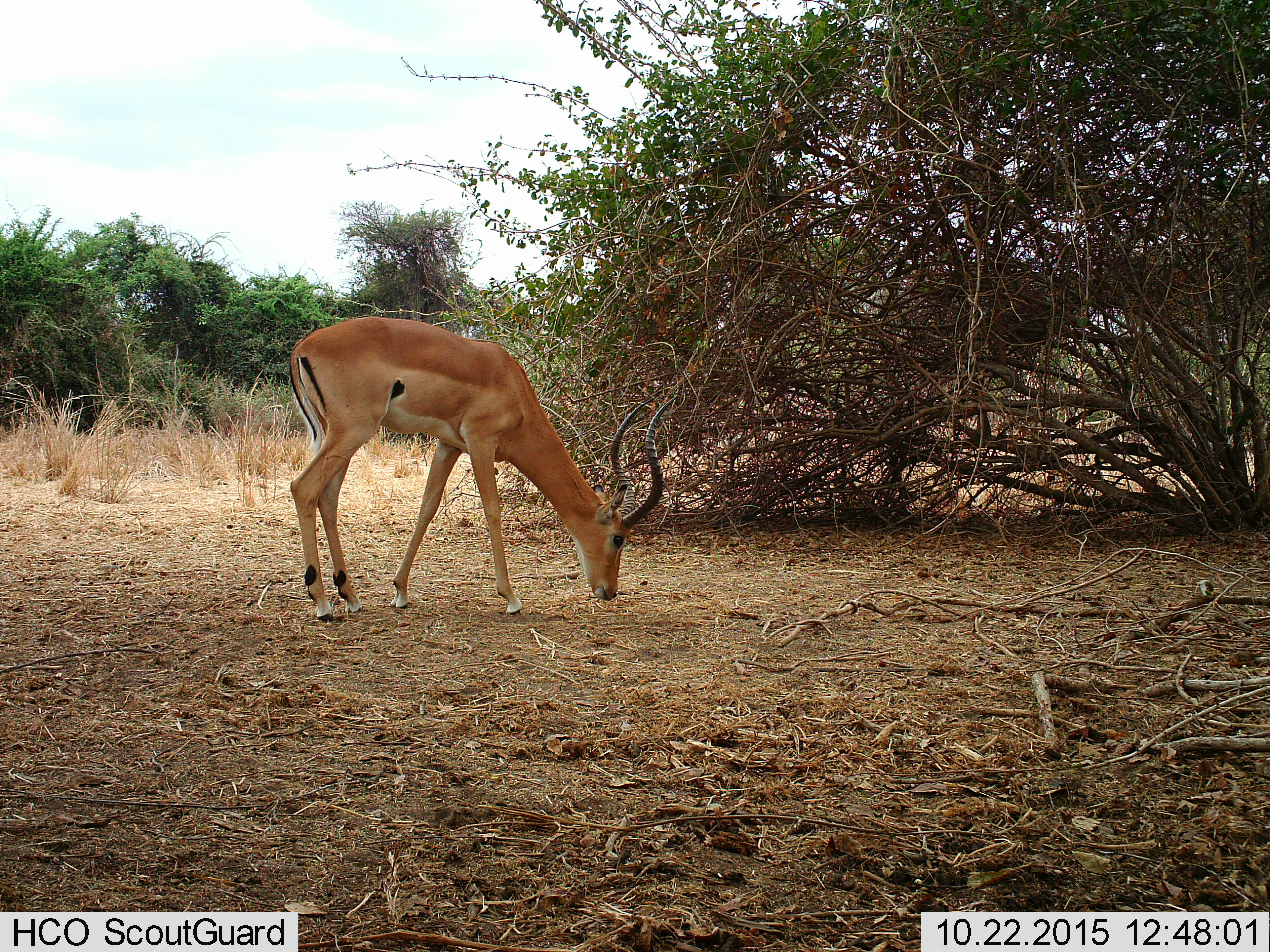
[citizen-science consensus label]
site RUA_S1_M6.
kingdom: Animalia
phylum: Chordata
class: Mammalia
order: Artiodactyla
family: Bovidae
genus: Aepyceros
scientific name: Aepyceros melampus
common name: impala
Impala (Aepyceros melampus), count 1. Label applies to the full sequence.